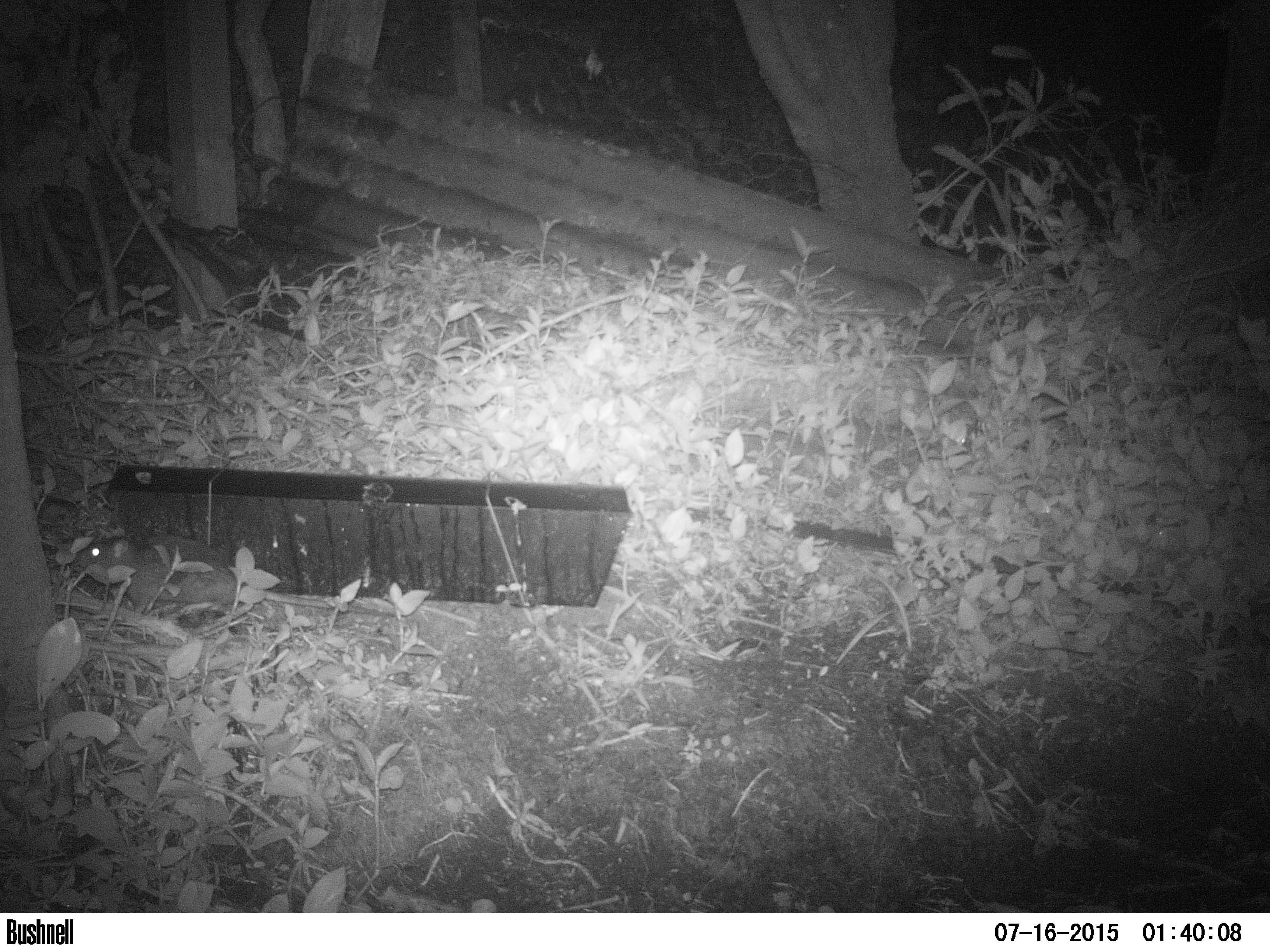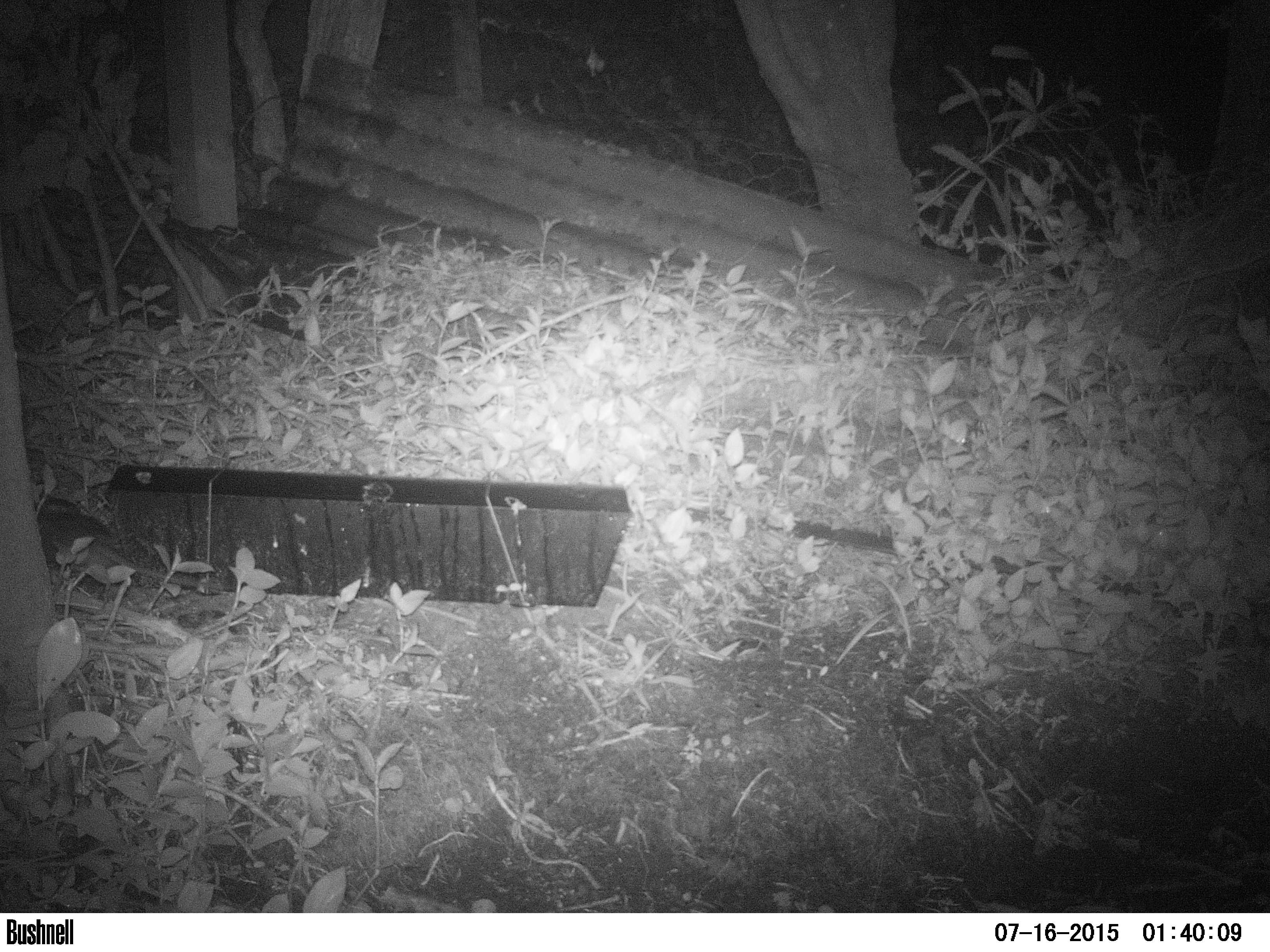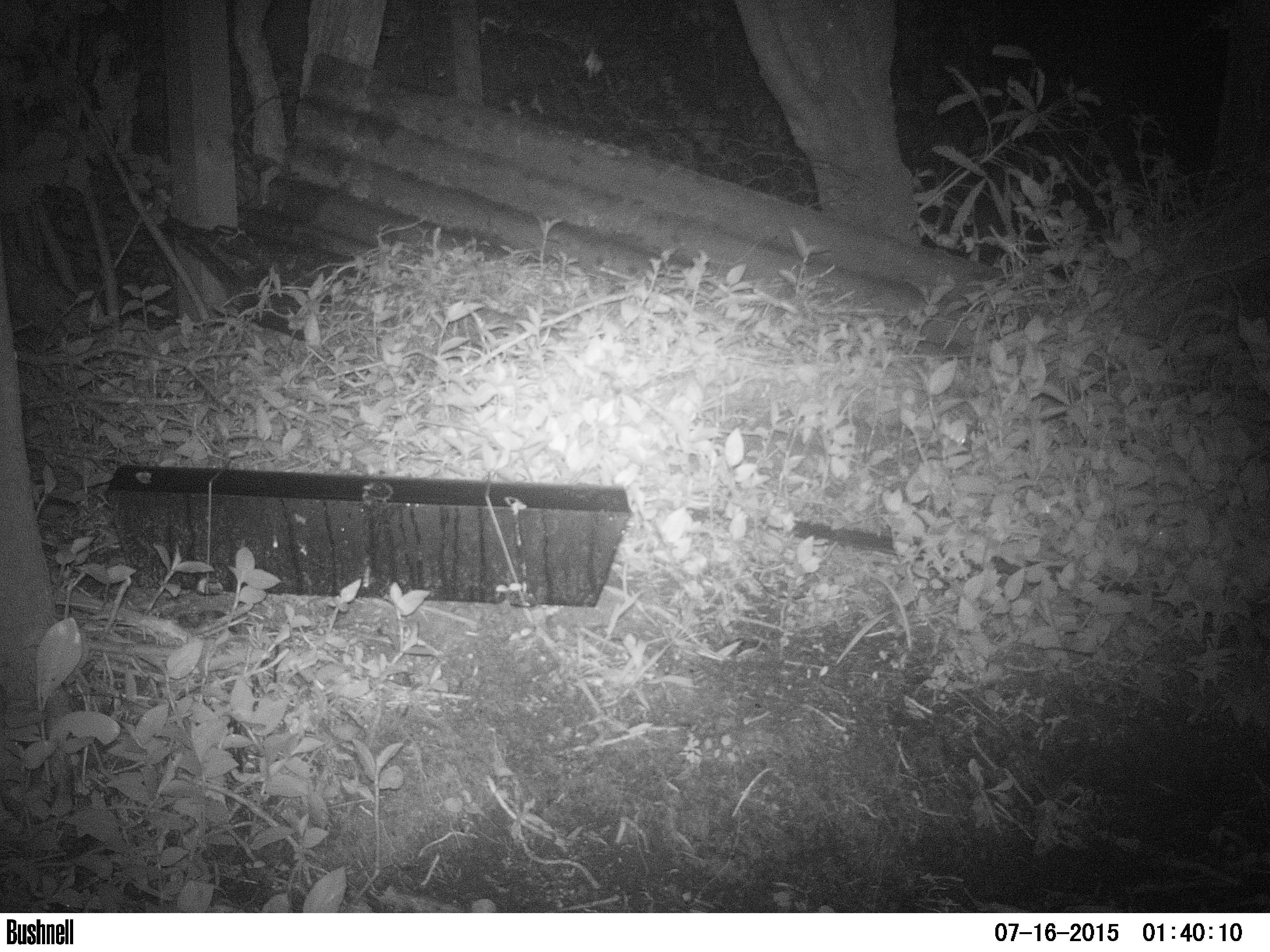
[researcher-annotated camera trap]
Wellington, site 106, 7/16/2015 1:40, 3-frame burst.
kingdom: Animalia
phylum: Chordata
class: Mammalia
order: Rodentia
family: Muridae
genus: Rattus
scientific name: Rattus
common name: rat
Rat (Rattus).